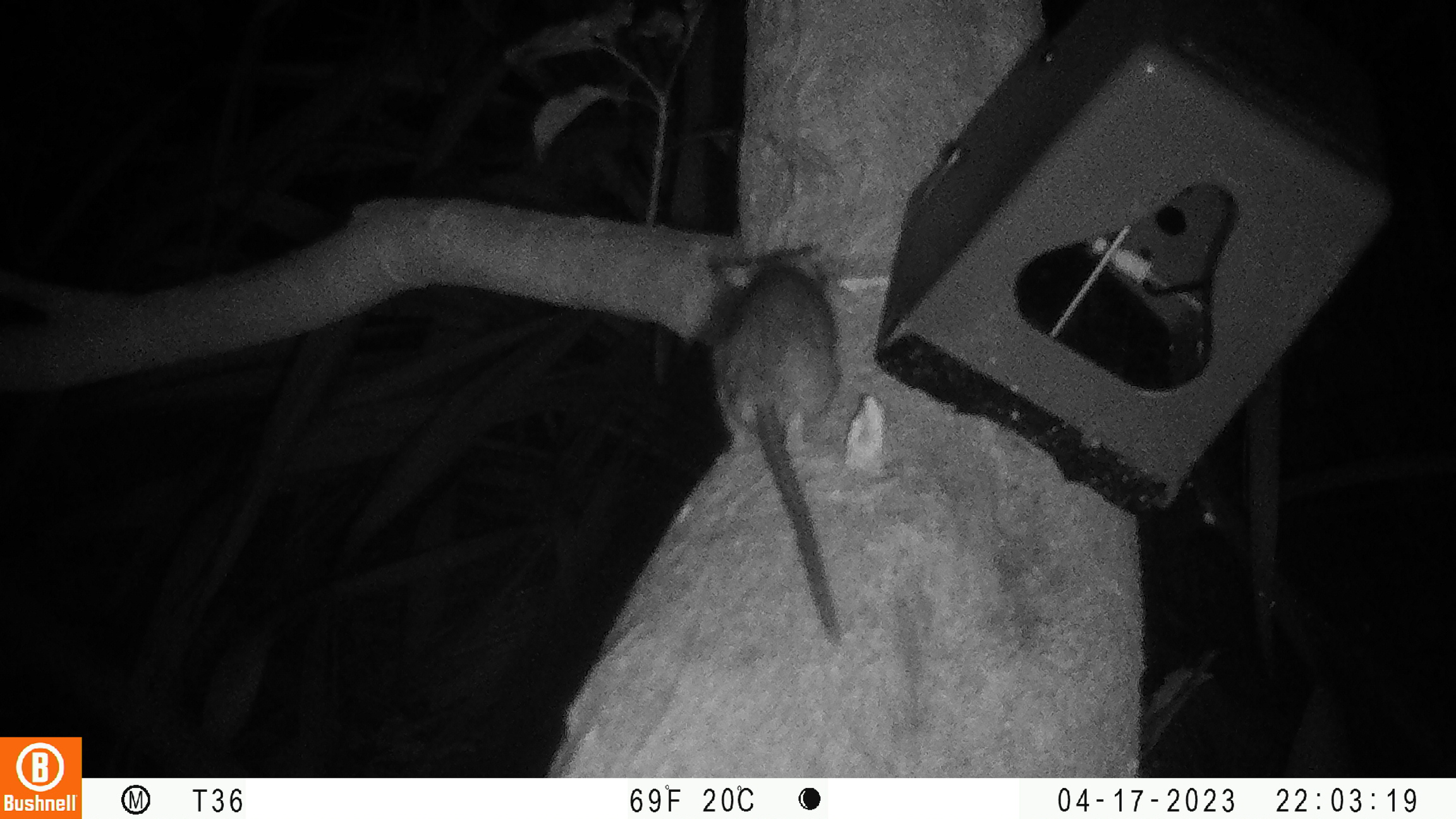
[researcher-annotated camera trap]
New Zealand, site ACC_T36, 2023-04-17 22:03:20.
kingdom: Animalia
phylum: Chordata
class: Mammalia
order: Rodentia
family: Muridae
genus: Rattus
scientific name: Rattus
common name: rat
Rat (Rattus).